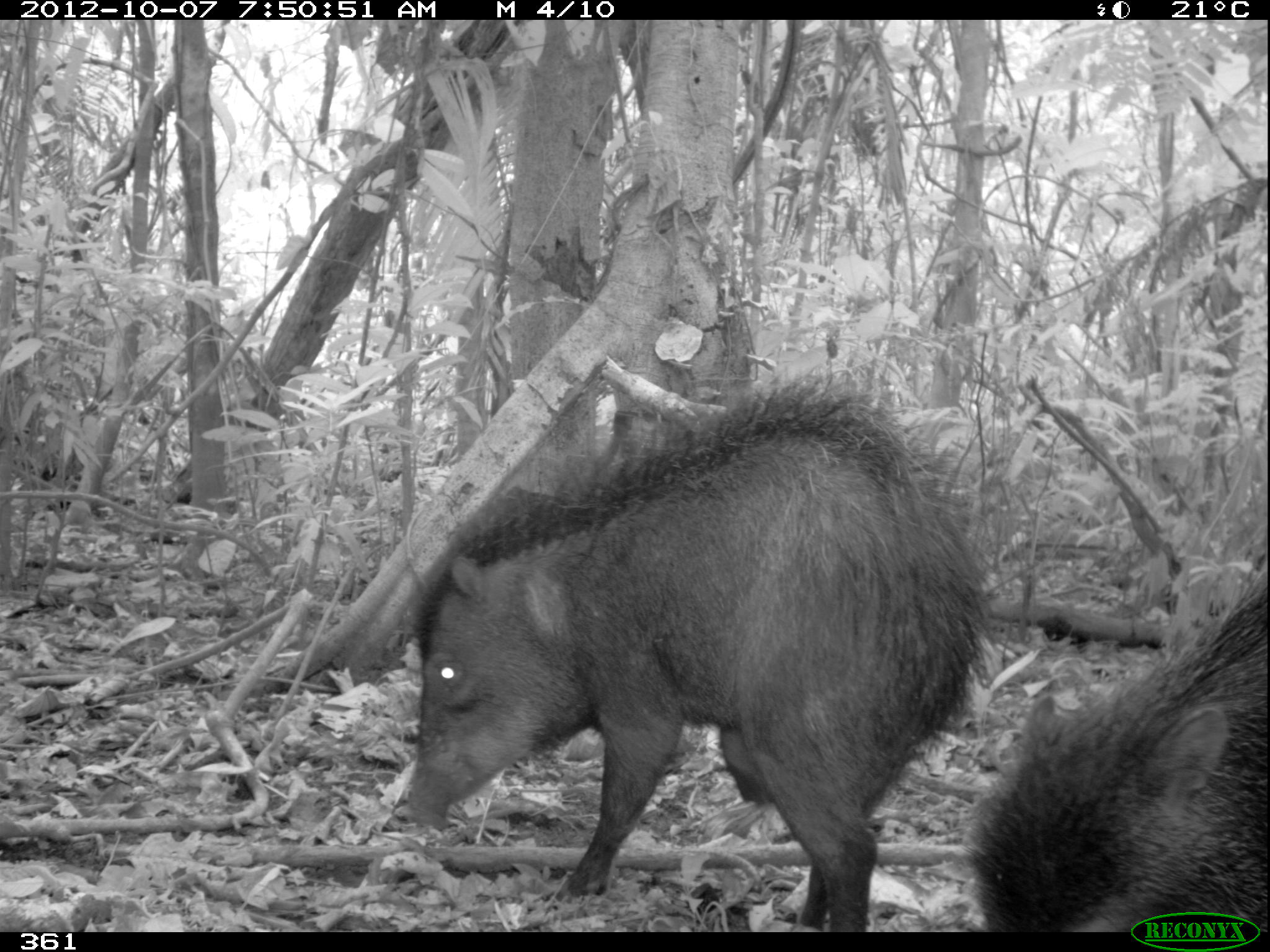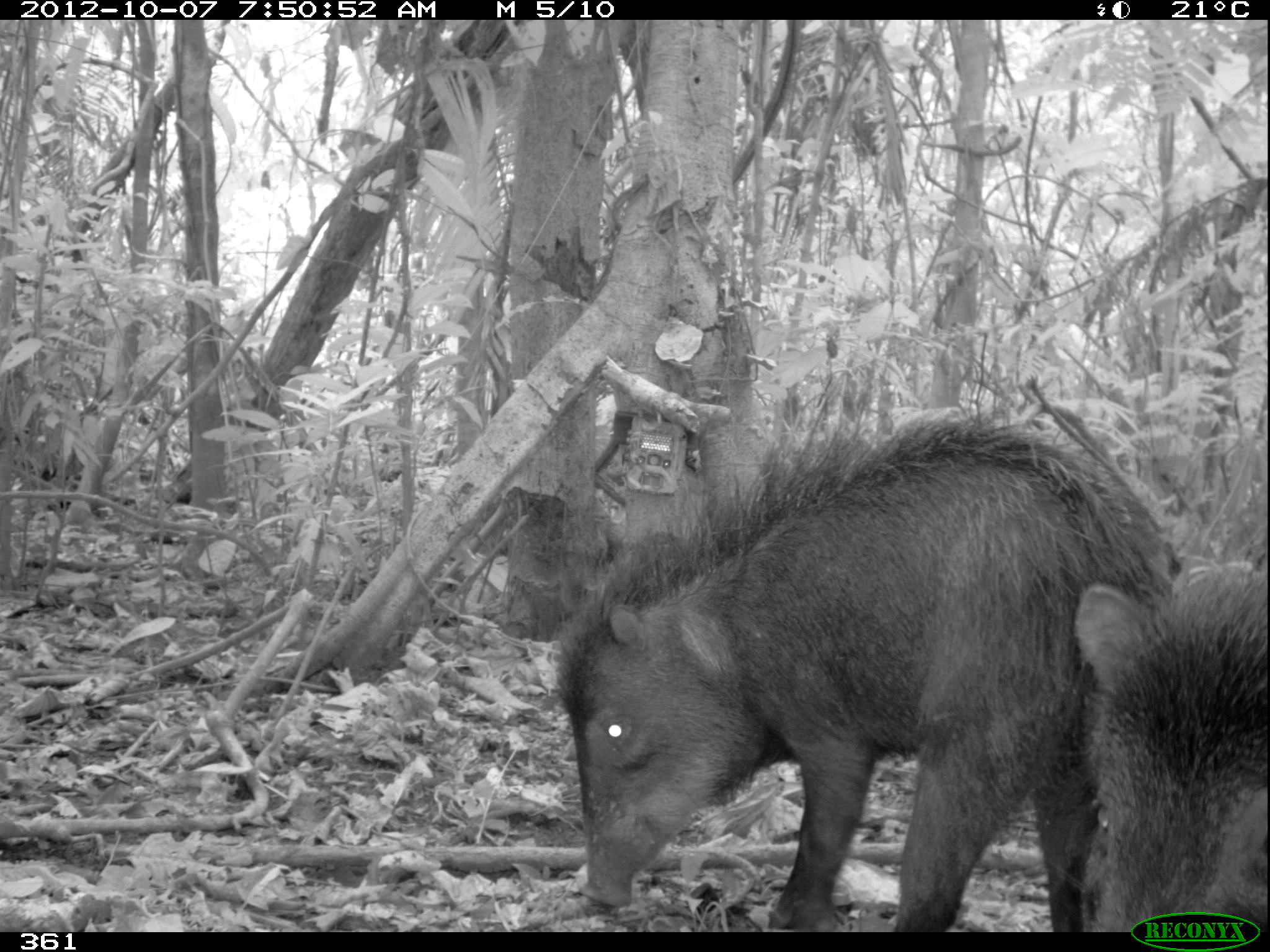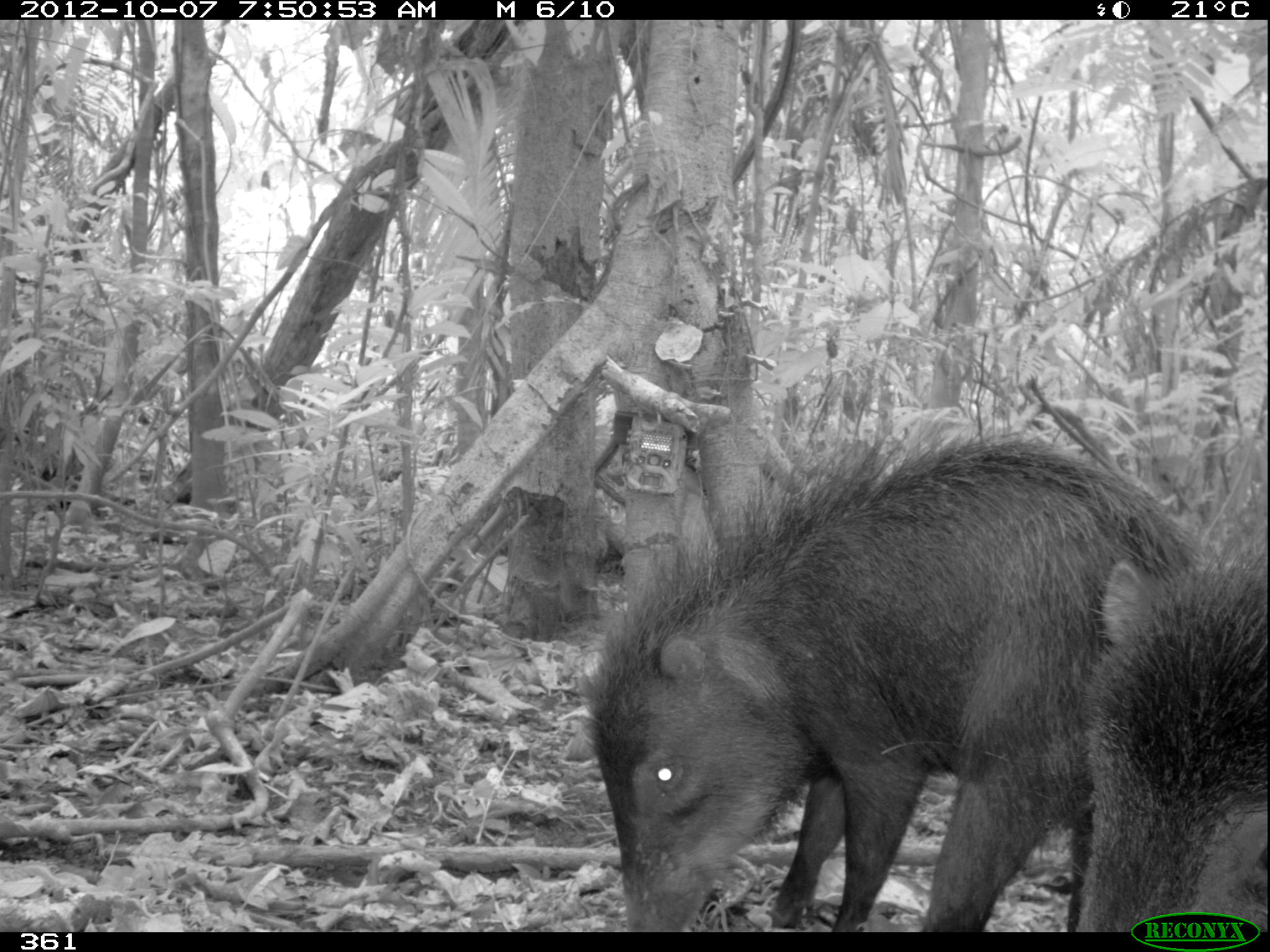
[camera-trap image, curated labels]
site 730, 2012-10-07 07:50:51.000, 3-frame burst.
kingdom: Animalia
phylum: Chordata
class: Mammalia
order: Artiodactyla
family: Tayassuidae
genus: Tayassu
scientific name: Tayassu pecari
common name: white-lipped peccary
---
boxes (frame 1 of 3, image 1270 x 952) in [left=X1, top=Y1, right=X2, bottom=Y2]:
tayassu pecari: [left=398, top=361, right=993, bottom=930]; [left=962, top=556, right=1266, bottom=930]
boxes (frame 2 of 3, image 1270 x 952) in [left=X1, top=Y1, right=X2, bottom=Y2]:
tayassu pecari: [left=550, top=407, right=1180, bottom=932]; [left=1069, top=562, right=1266, bottom=932]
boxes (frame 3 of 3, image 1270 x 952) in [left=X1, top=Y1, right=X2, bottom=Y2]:
tayassu pecari: [left=581, top=416, right=1220, bottom=932]; [left=1077, top=518, right=1266, bottom=932]